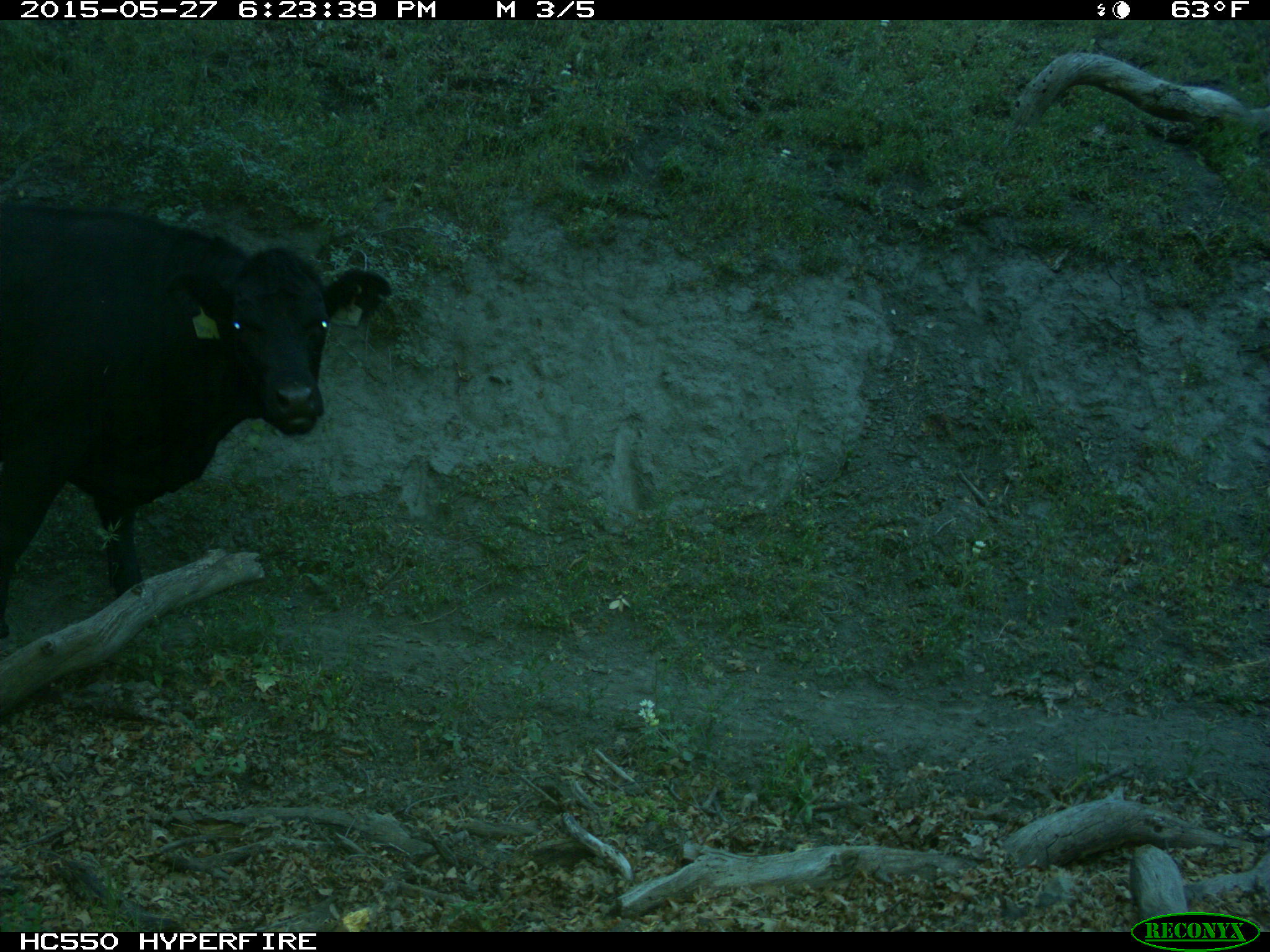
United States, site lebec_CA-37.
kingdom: Animalia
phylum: Chordata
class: Mammalia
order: Artiodactyla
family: Bovidae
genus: Bos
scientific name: Bos taurus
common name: domestic cow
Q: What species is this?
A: Bos taurus (domestic cow).